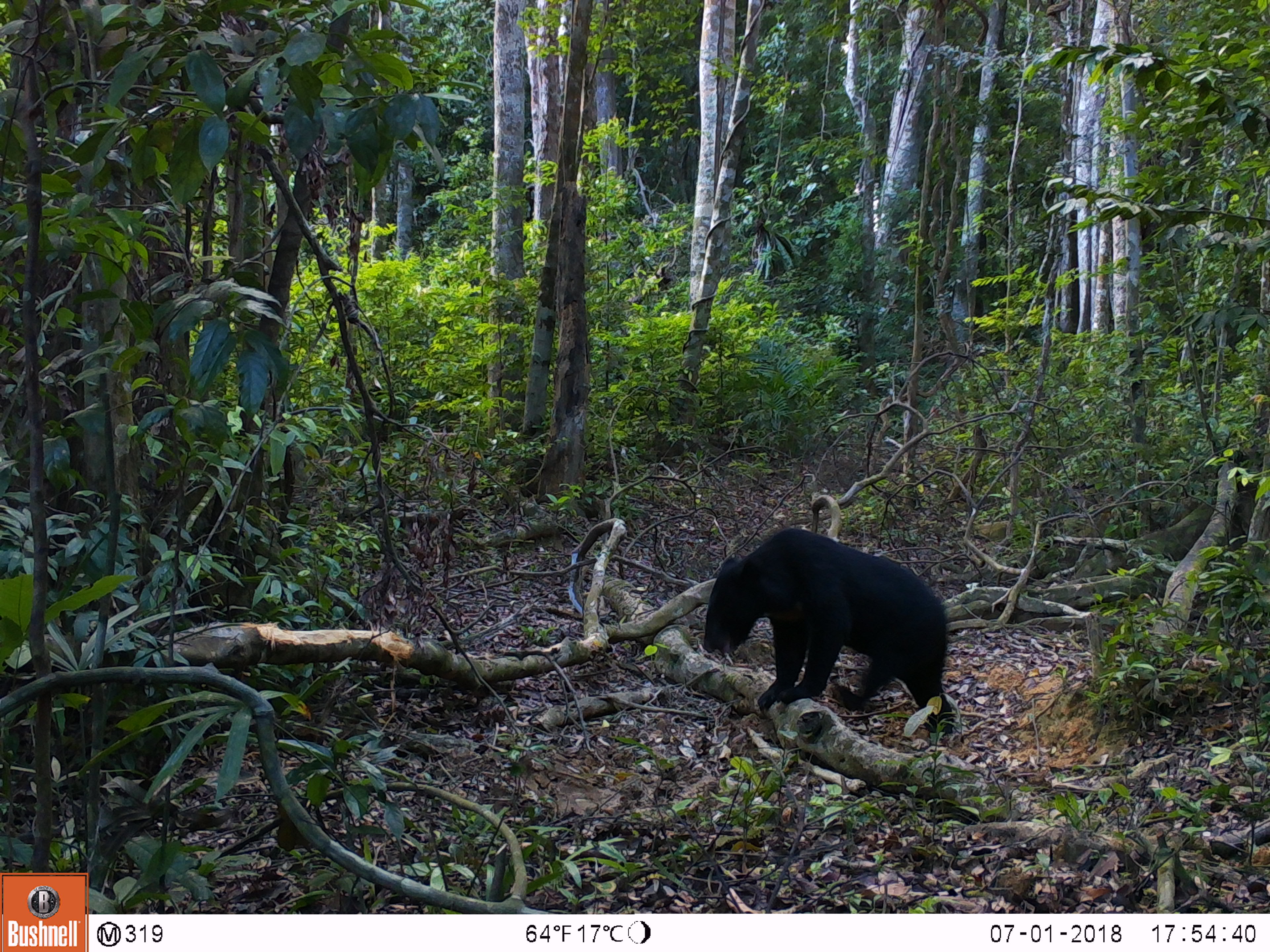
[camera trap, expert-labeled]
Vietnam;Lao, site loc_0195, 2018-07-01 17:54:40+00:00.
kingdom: Animalia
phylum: Chordata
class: Mammalia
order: Carnivora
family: Ursidae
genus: Ursus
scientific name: Ursus thibetanus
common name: asian black bear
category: asiatic black bear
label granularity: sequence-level